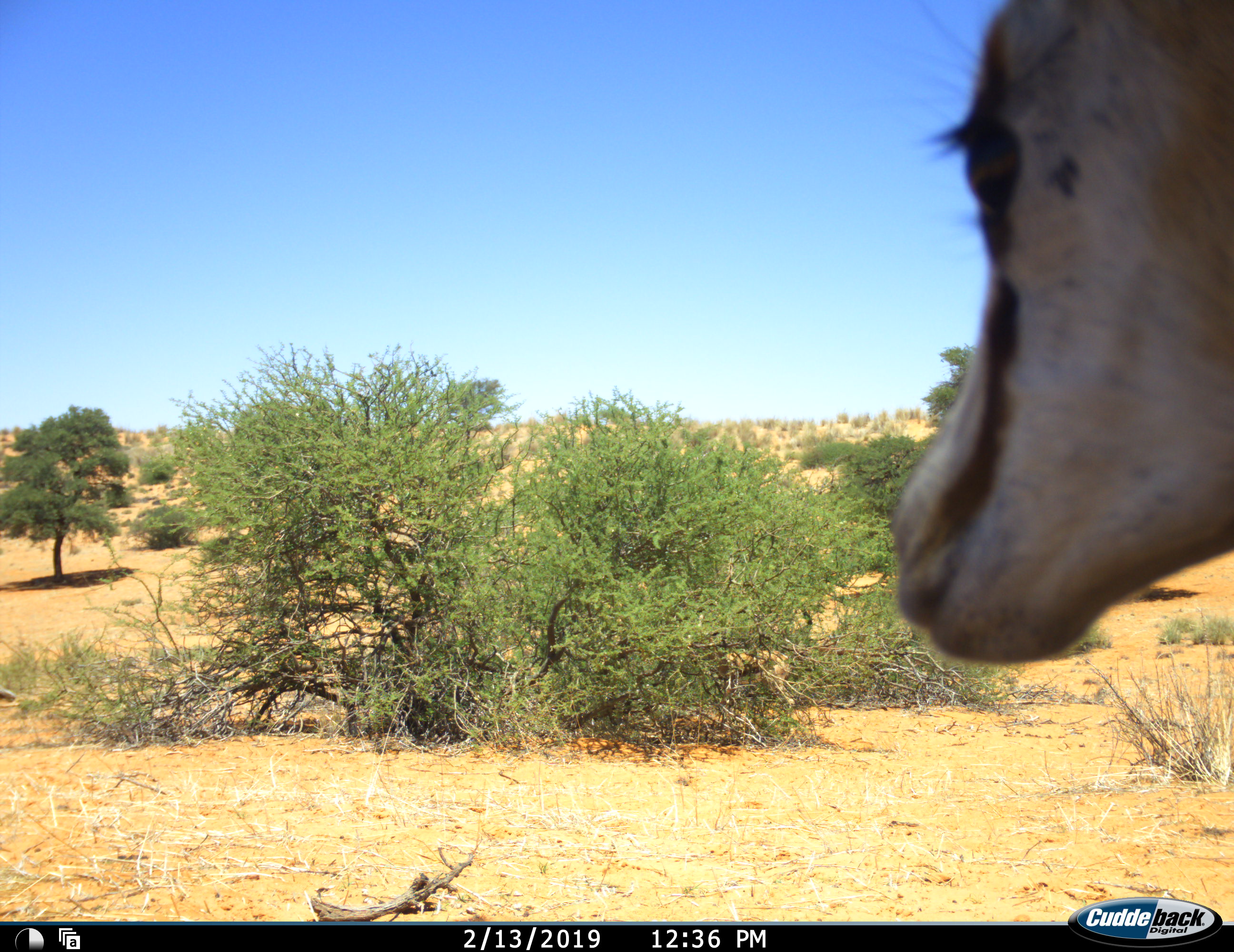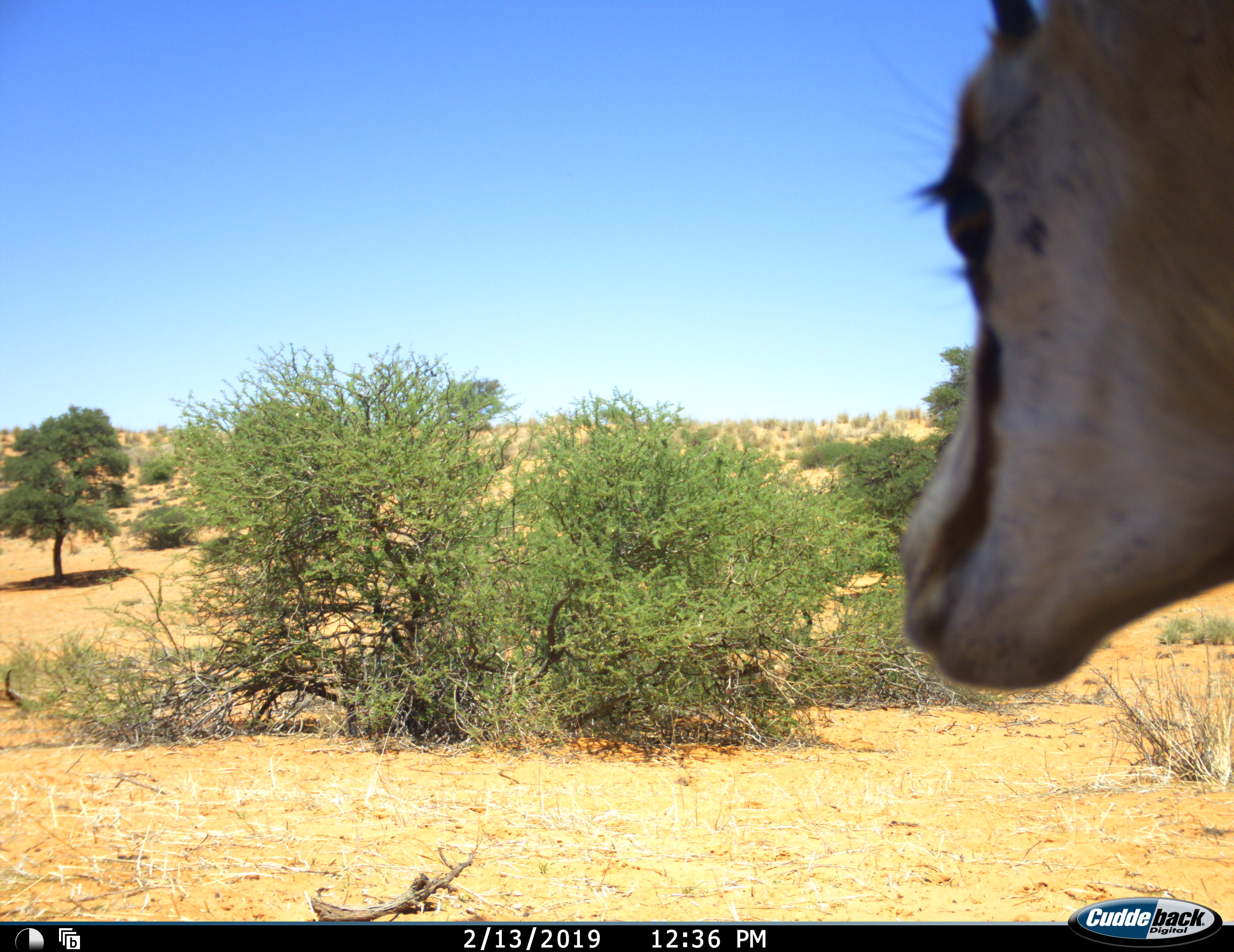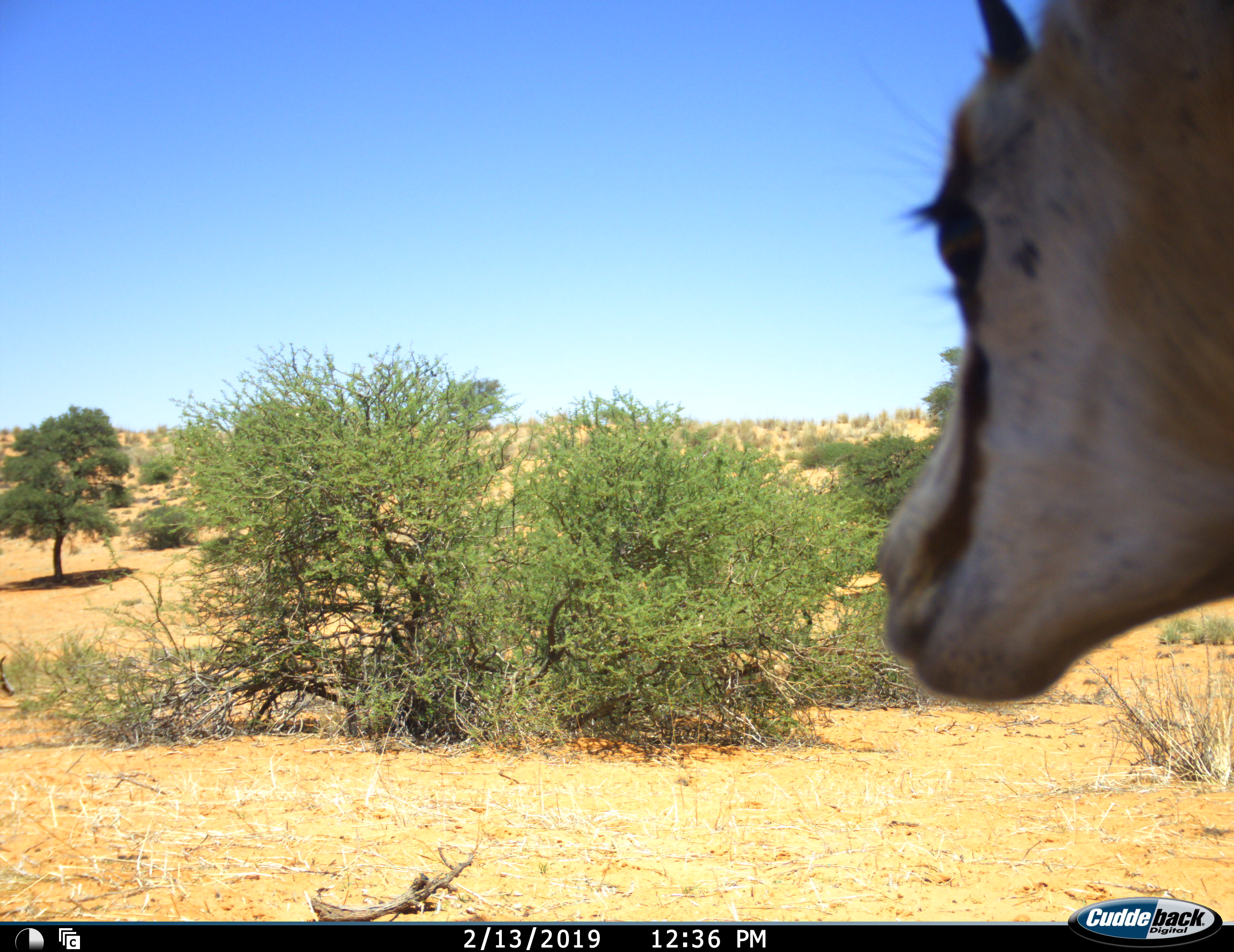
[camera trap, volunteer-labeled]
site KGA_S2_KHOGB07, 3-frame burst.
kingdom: Animalia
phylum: Chordata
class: Mammalia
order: Artiodactyla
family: Bovidae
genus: Antidorcas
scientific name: Antidorcas marsupialis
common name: springbok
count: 2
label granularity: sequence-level